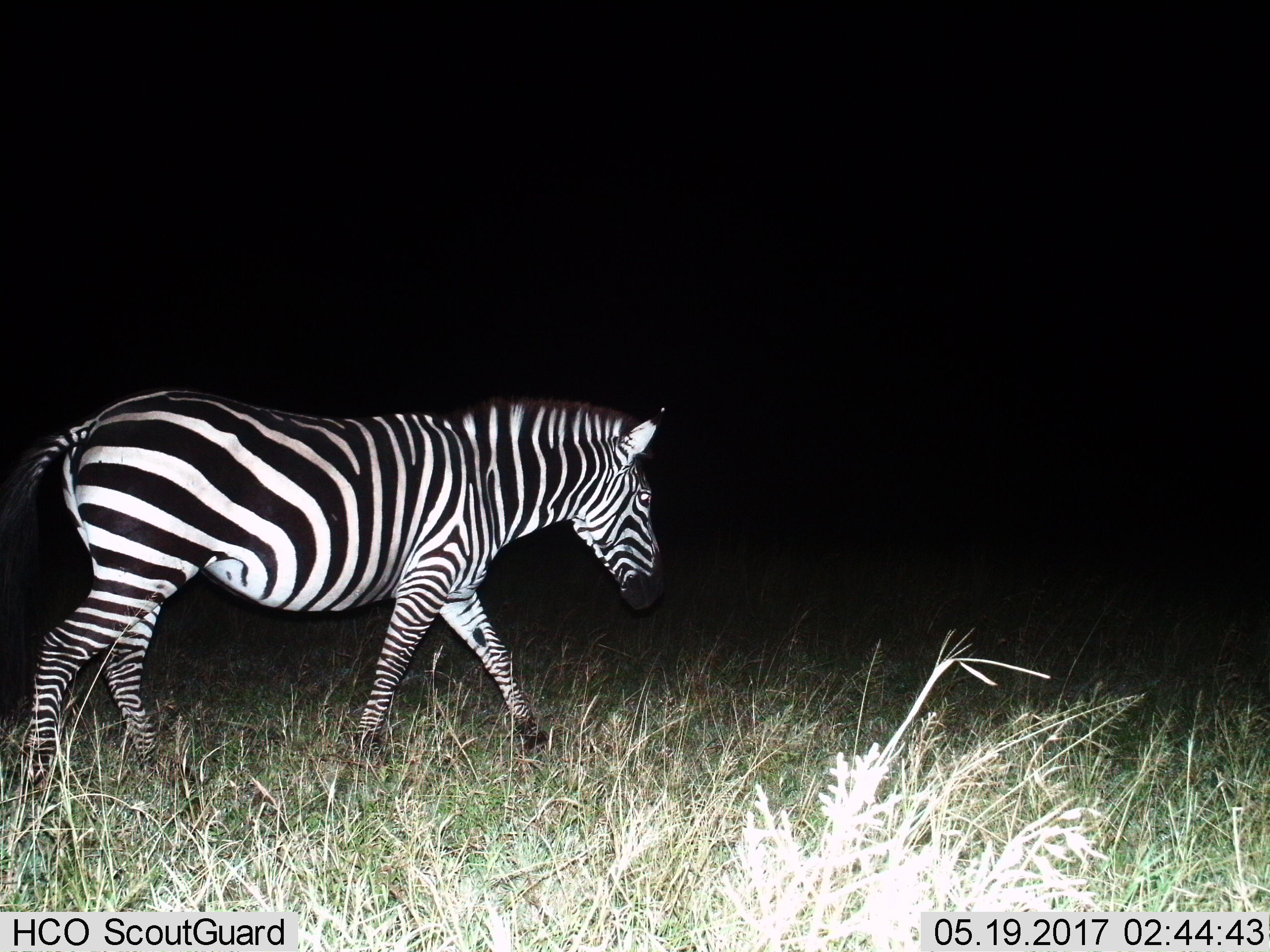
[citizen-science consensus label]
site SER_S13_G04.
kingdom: Animalia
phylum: Chordata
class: Mammalia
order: Perissodactyla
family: Equidae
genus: Equus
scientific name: Equus quagga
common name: plains zebra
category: zebraplains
Zebraplains (plains zebra) (Equus quagga), count 1. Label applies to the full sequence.